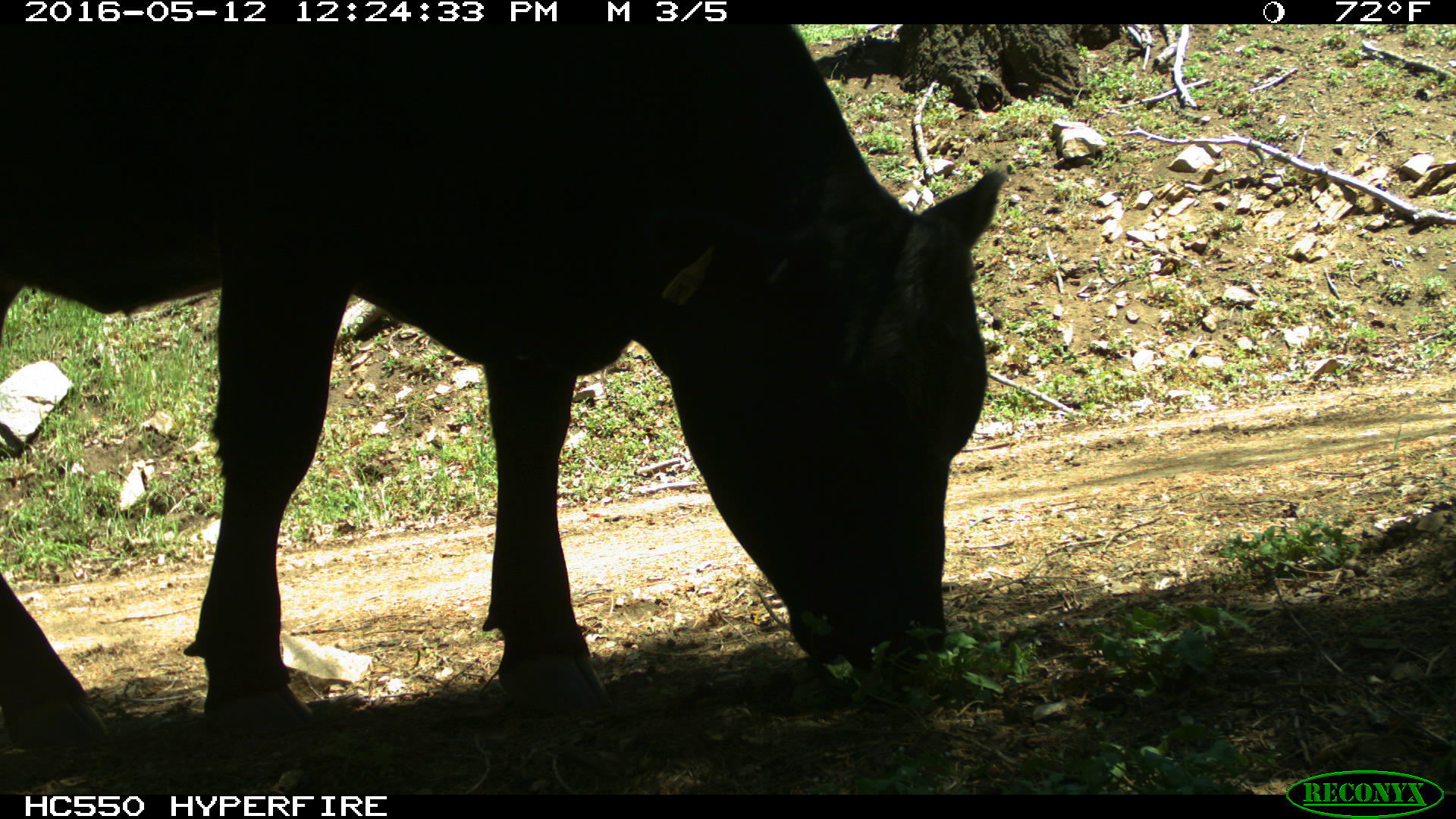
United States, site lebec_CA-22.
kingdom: Animalia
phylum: Chordata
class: Mammalia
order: Artiodactyla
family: Bovidae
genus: Bos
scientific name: Bos taurus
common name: domestic cow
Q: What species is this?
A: Bos taurus (domestic cow).